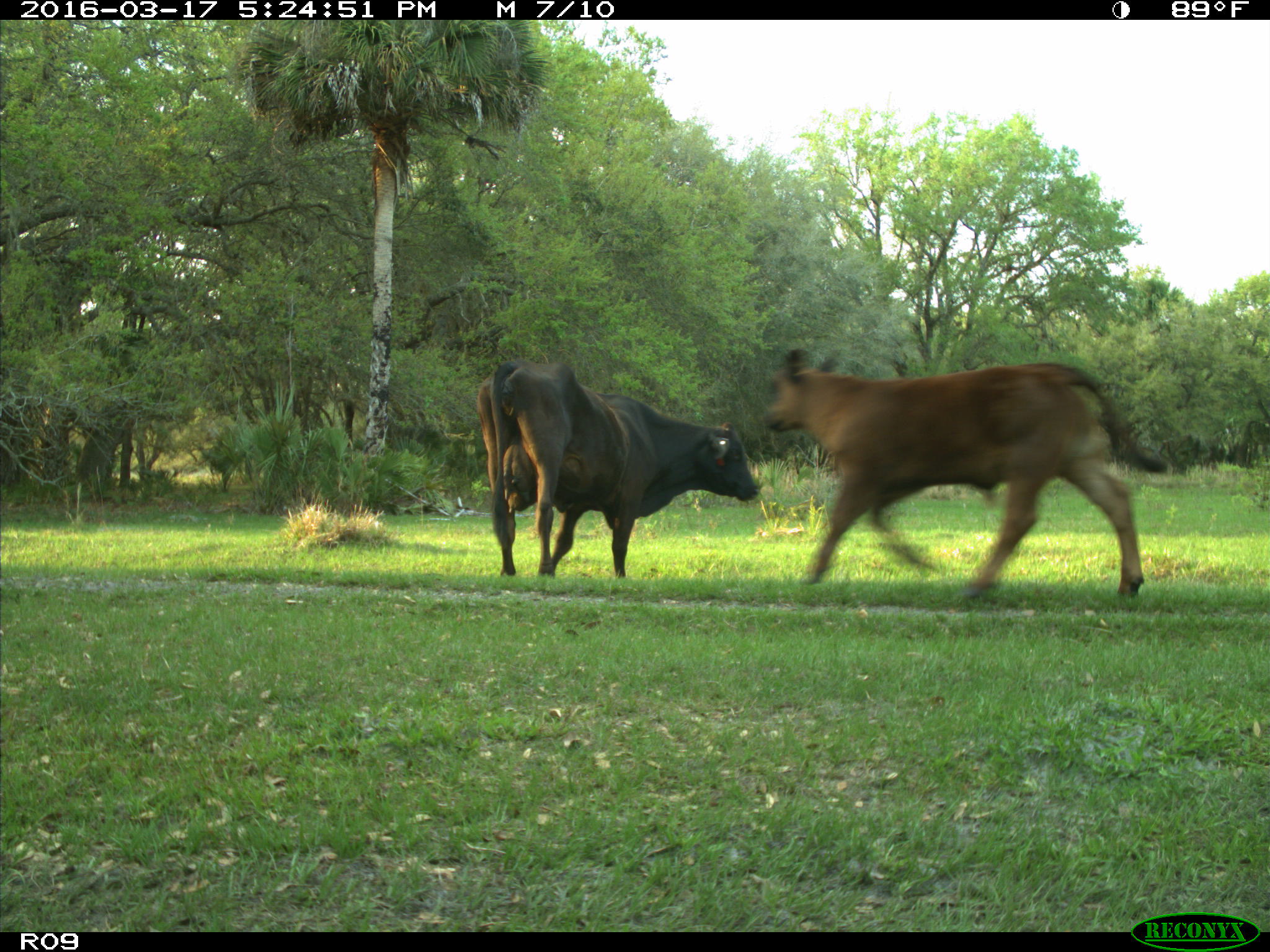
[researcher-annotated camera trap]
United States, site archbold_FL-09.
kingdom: Animalia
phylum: Chordata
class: Mammalia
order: Artiodactyla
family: Bovidae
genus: Bos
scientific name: Bos taurus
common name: domestic cow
Bos taurus (domestic cow).